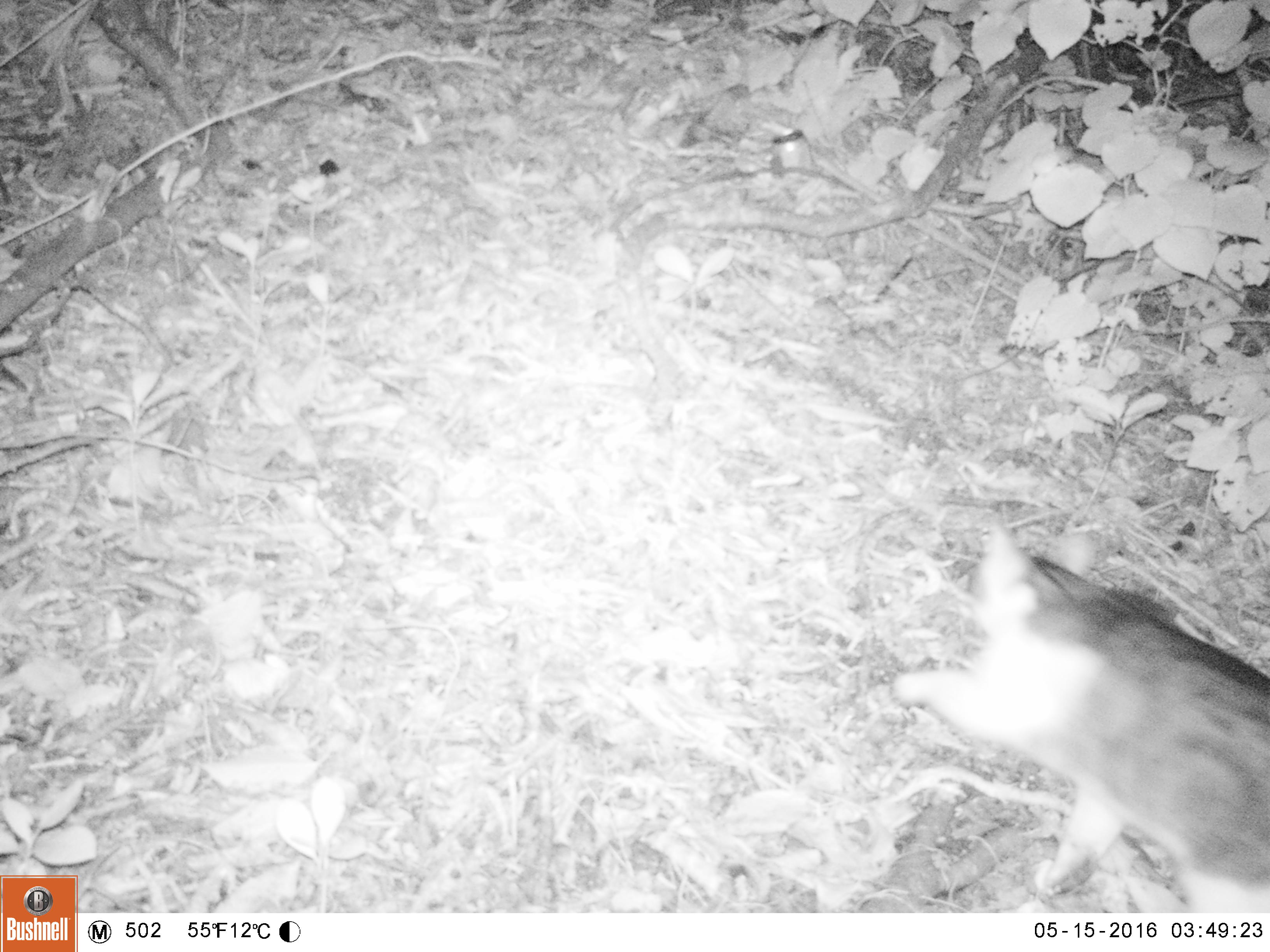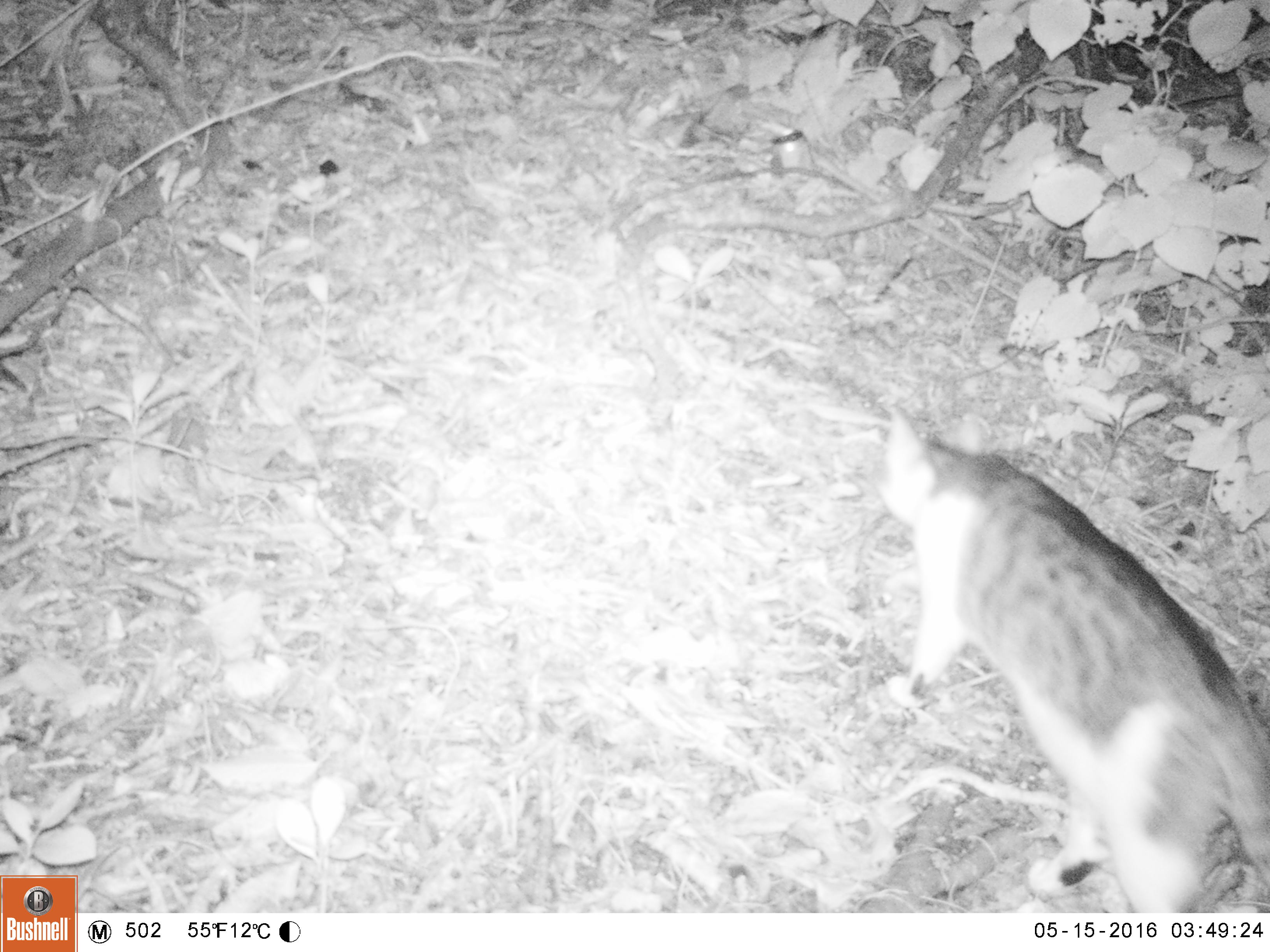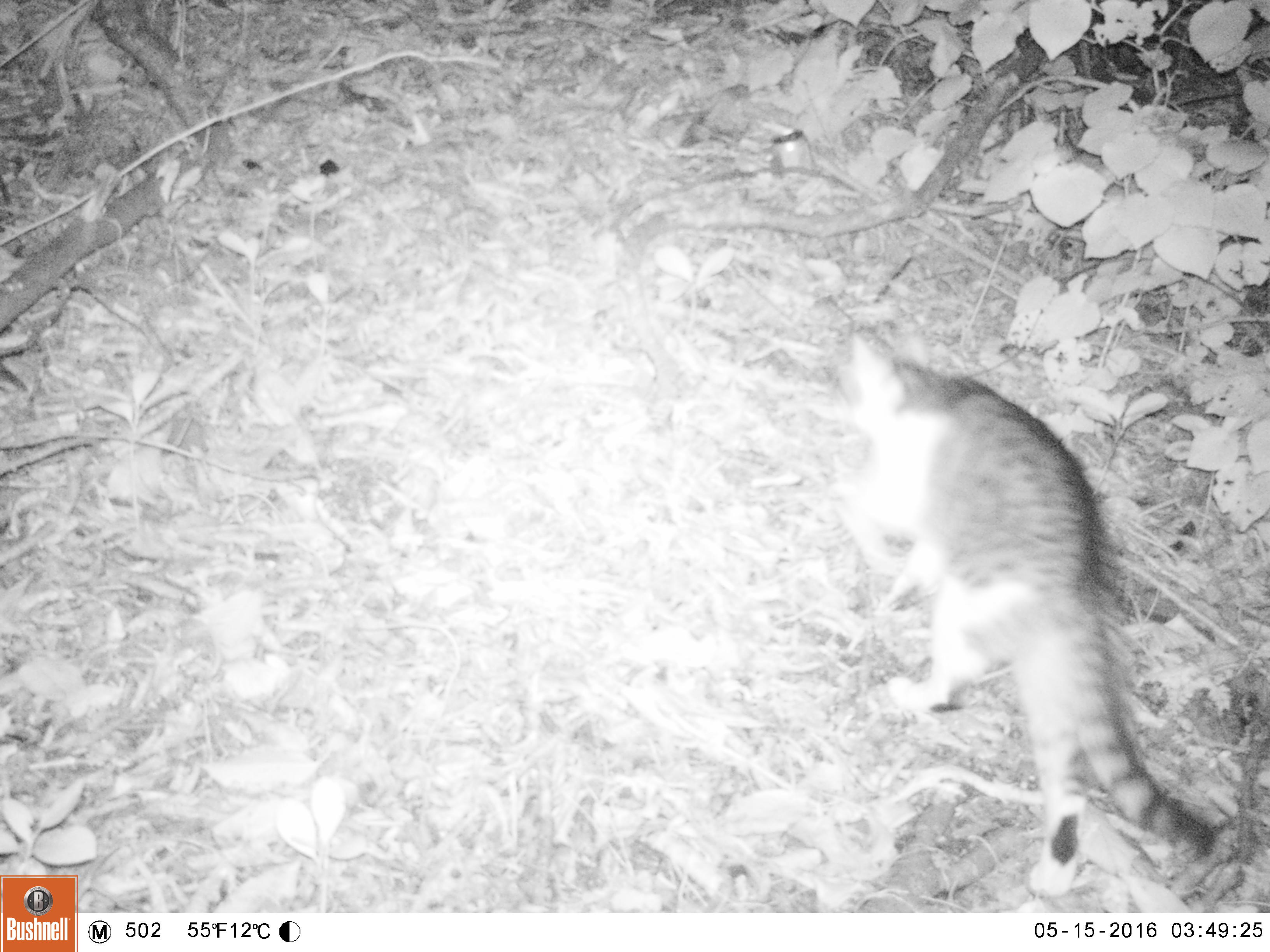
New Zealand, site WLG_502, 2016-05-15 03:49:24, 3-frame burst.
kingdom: Animalia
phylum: Chordata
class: Mammalia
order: Carnivora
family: Felidae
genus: Felis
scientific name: Felis catus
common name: domestic cat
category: cat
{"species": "cat (domestic cat) (Felis catus)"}